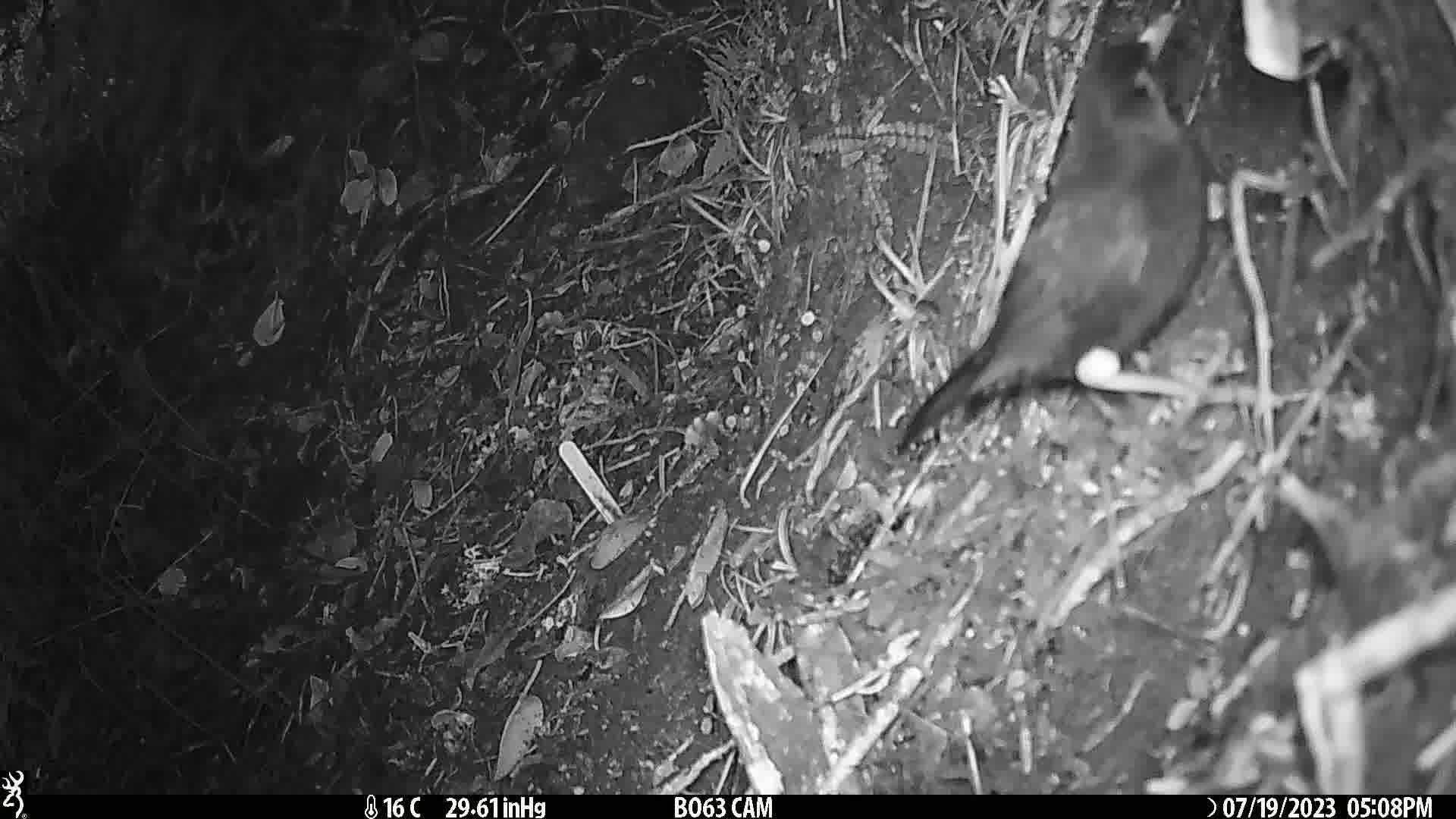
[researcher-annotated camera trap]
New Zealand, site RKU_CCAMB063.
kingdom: Animalia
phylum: Chordata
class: Aves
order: Passeriformes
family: Turdidae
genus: Turdus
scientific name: Turdus merula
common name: eurasian blackbird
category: blackbird